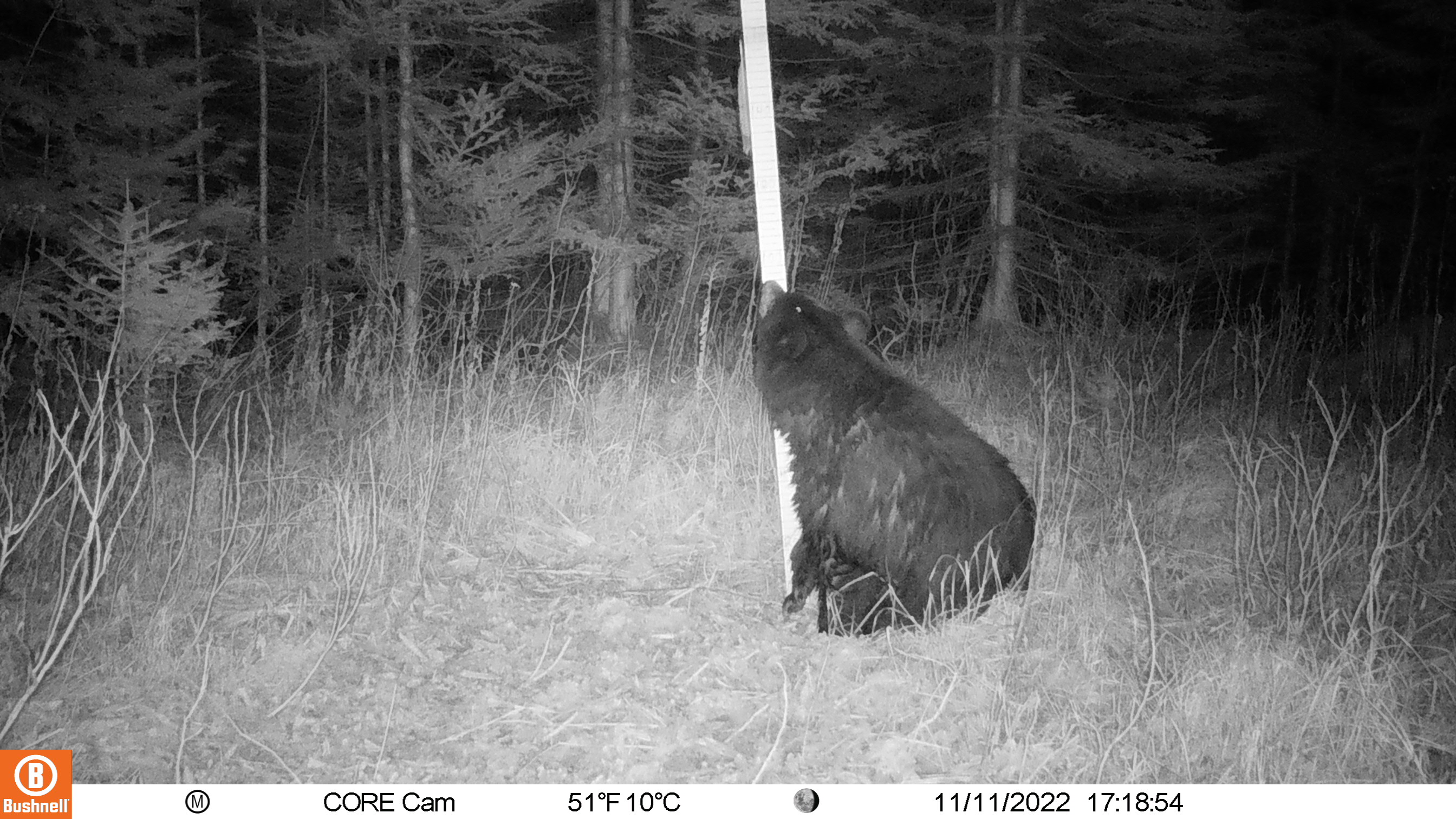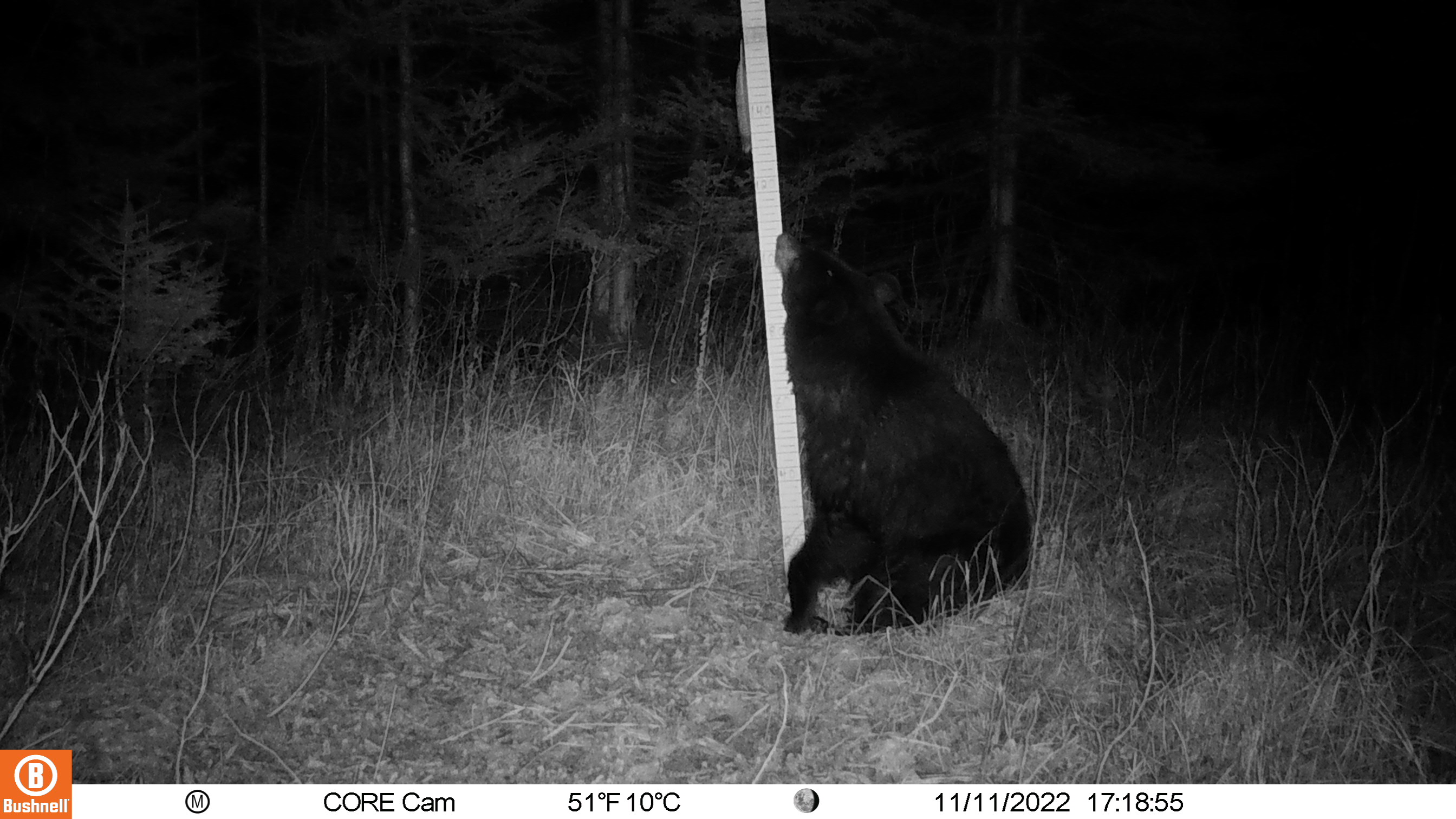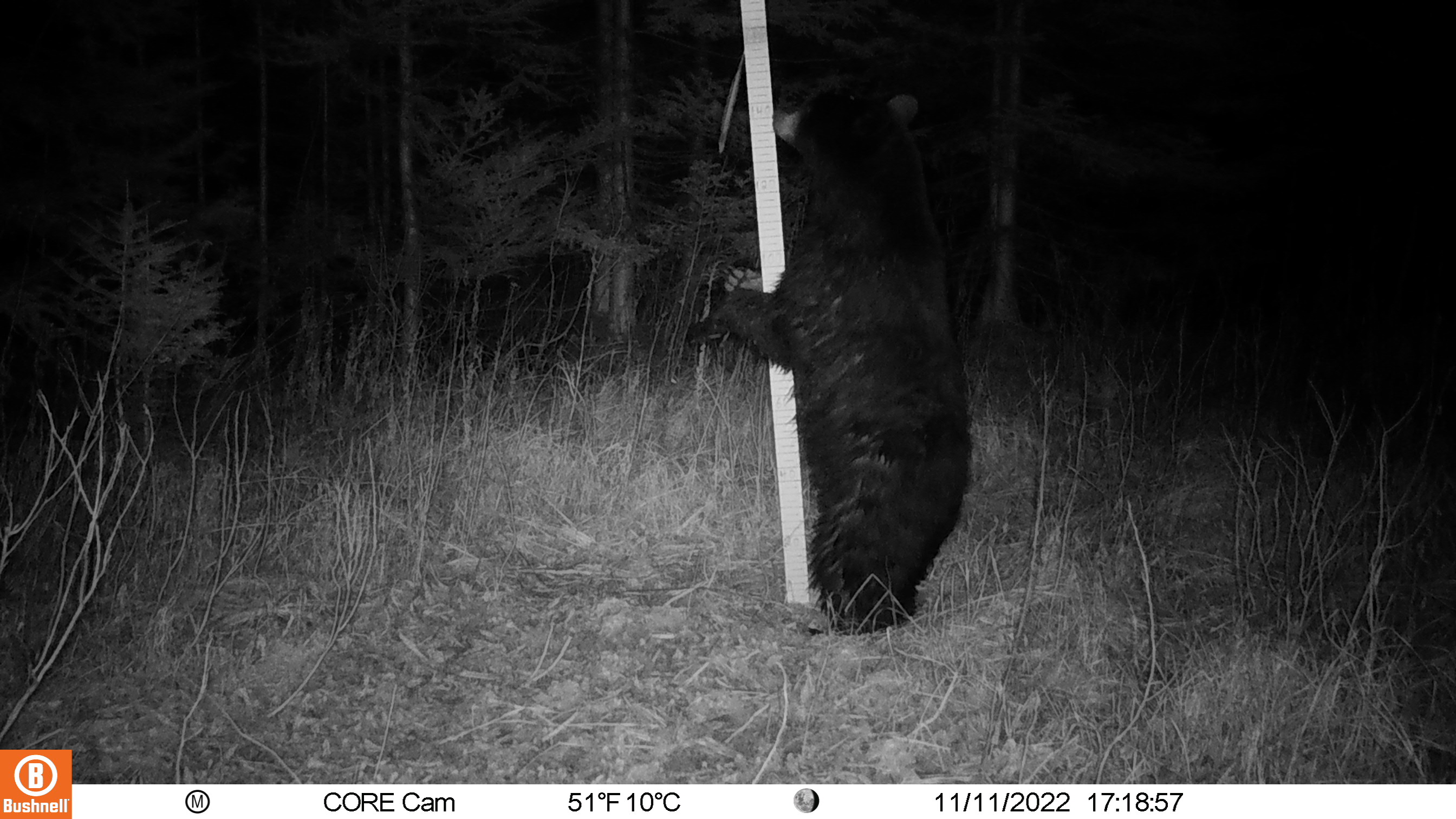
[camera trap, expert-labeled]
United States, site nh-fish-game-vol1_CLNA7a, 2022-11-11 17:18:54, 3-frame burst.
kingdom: Animalia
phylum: Chordata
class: Mammalia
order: Carnivora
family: Ursidae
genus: Ursus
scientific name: Ursus americanus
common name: black bear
Black bear (Ursus americanus).